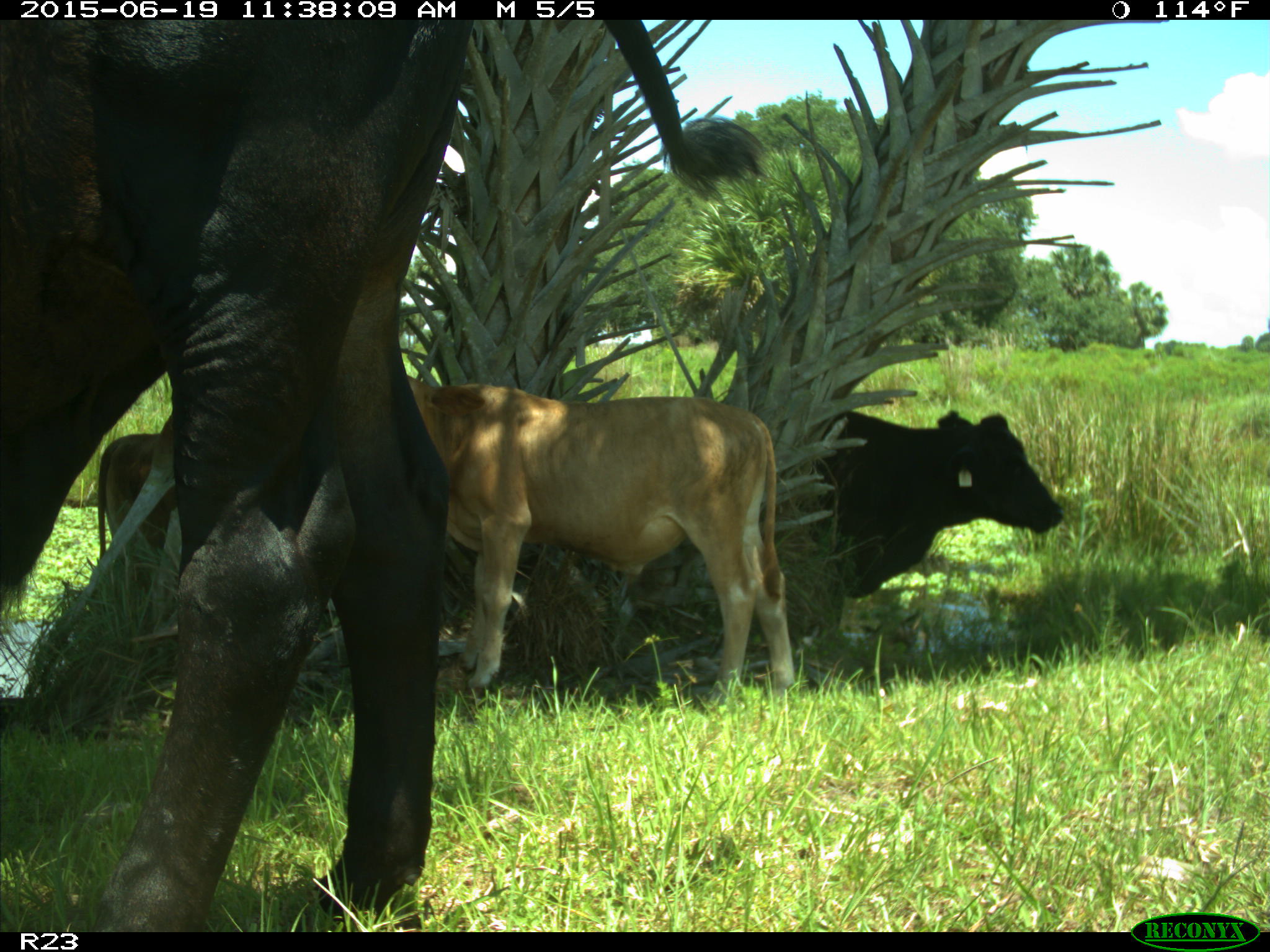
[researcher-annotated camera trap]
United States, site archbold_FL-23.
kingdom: Animalia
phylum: Chordata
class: Mammalia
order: Artiodactyla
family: Bovidae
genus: Bos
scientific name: Bos taurus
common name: domestic cow